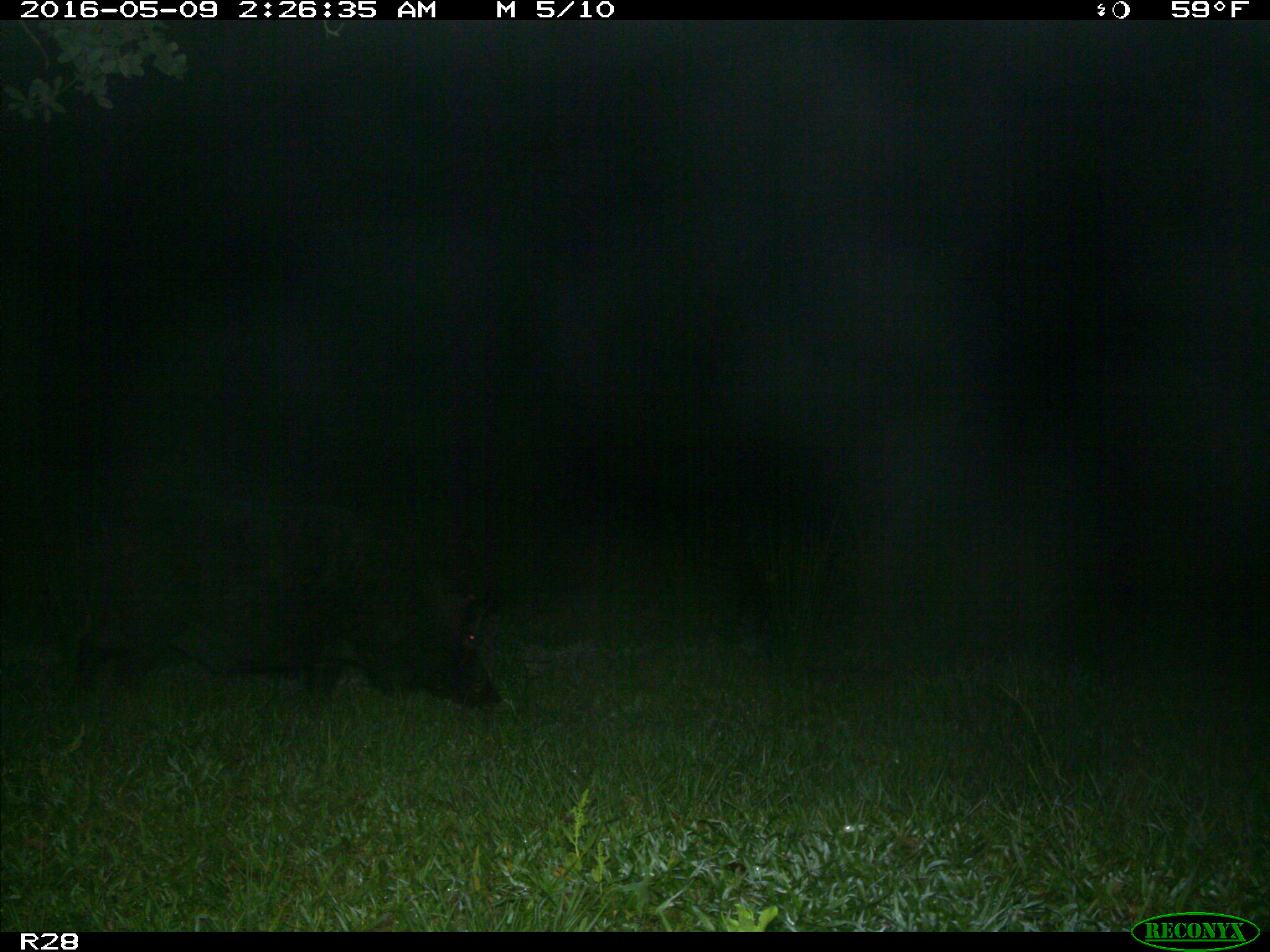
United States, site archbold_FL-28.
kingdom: Animalia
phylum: Chordata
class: Mammalia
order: Artiodactyla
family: Suidae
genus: Sus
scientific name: Sus scrofa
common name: wild boar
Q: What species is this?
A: Sus scrofa (wild boar).